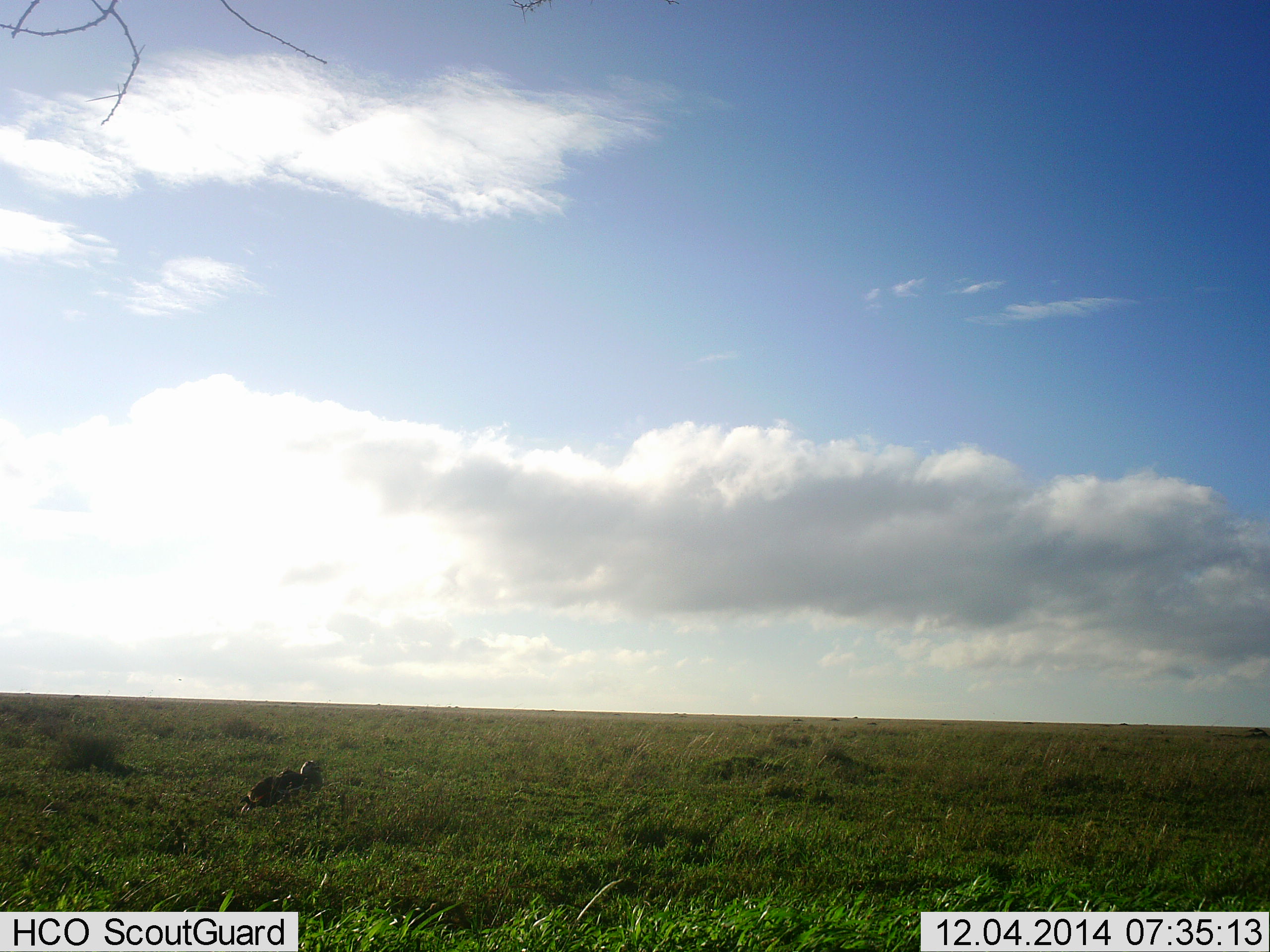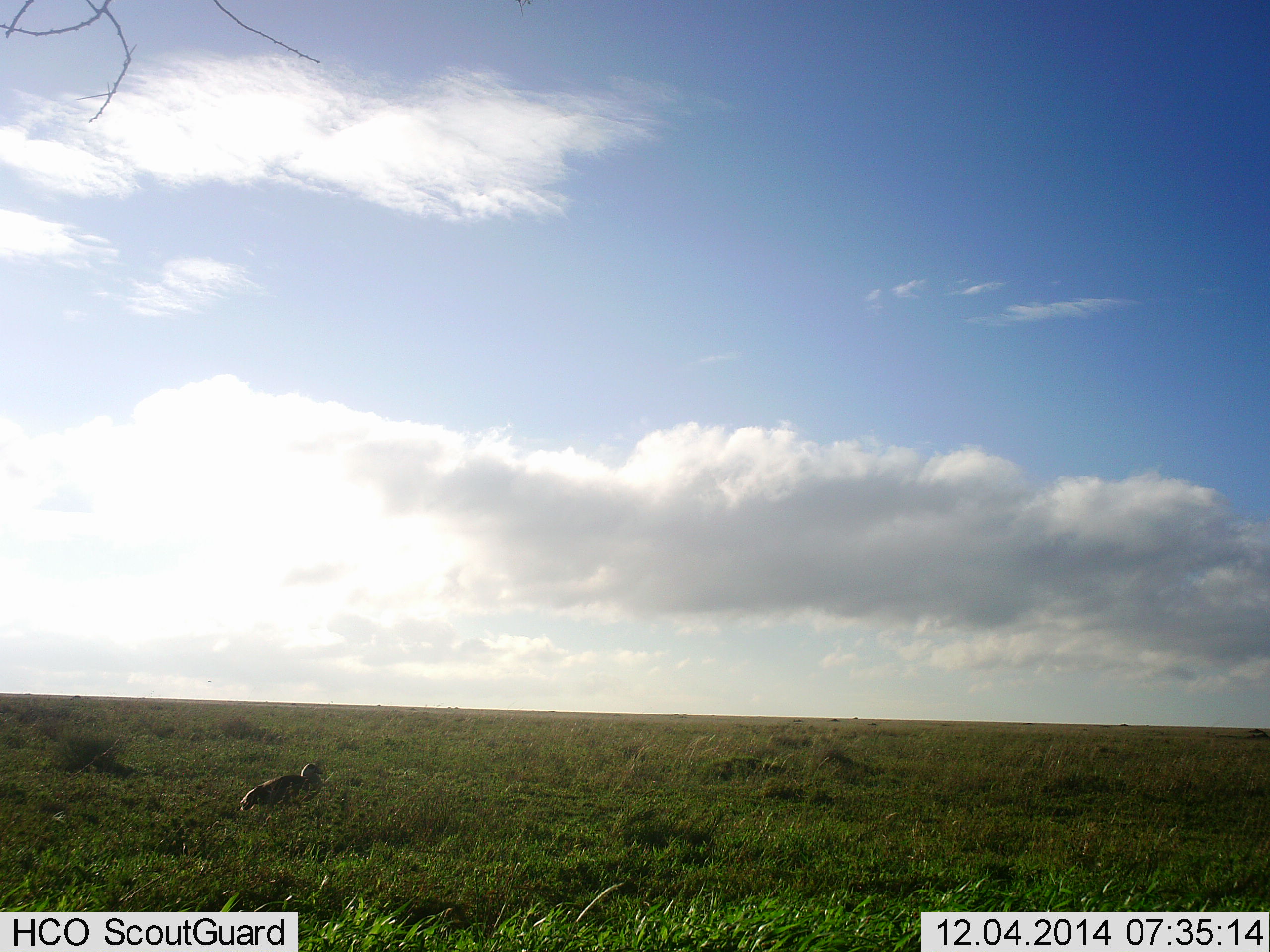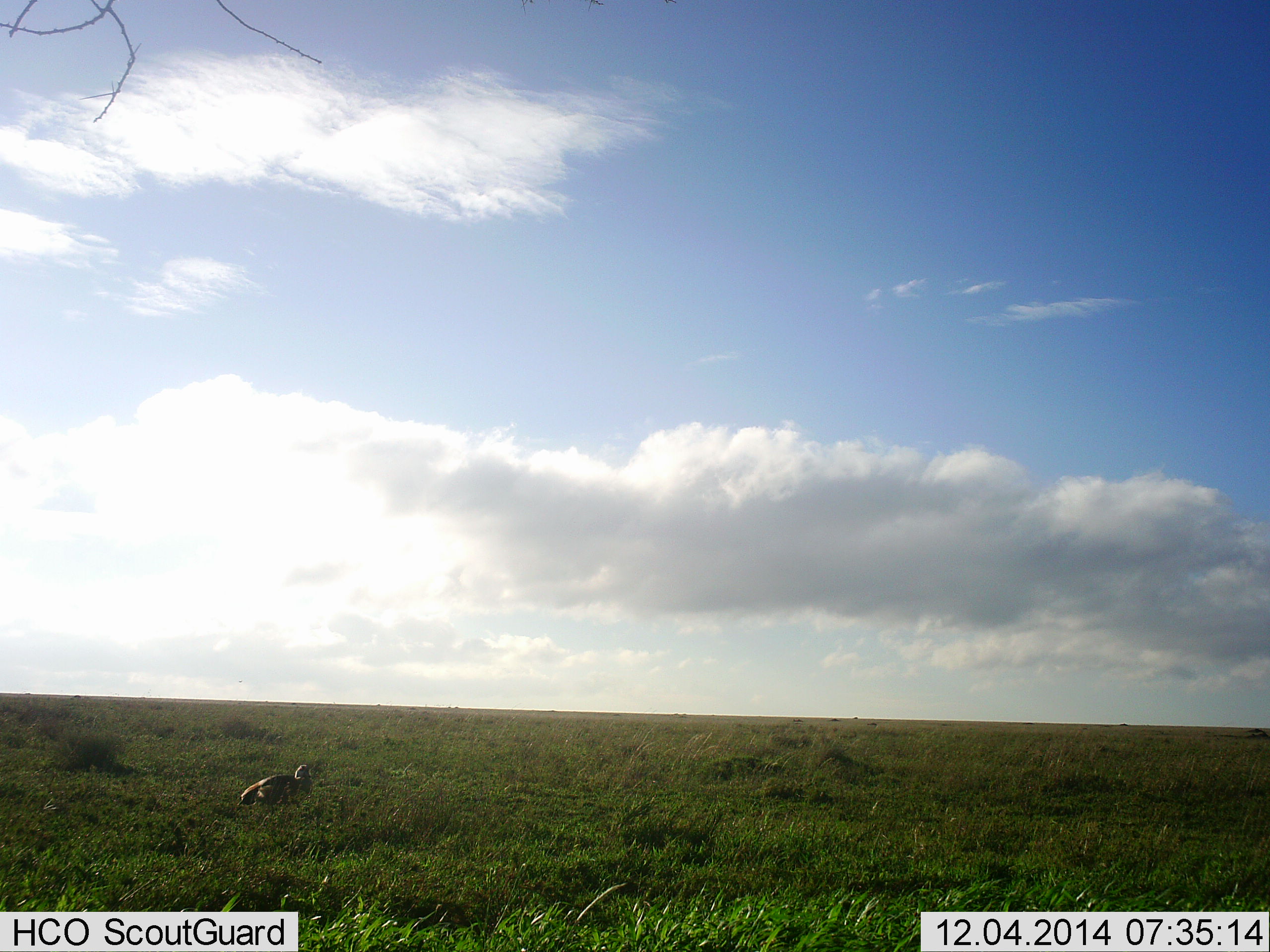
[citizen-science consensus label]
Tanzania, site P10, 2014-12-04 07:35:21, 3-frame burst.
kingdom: Animalia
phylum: Chordata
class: Aves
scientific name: Aves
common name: bird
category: otherbird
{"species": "otherbird (bird) (Aves)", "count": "1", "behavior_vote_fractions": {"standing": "50%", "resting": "20%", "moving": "20%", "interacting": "0%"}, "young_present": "0%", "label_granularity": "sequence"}